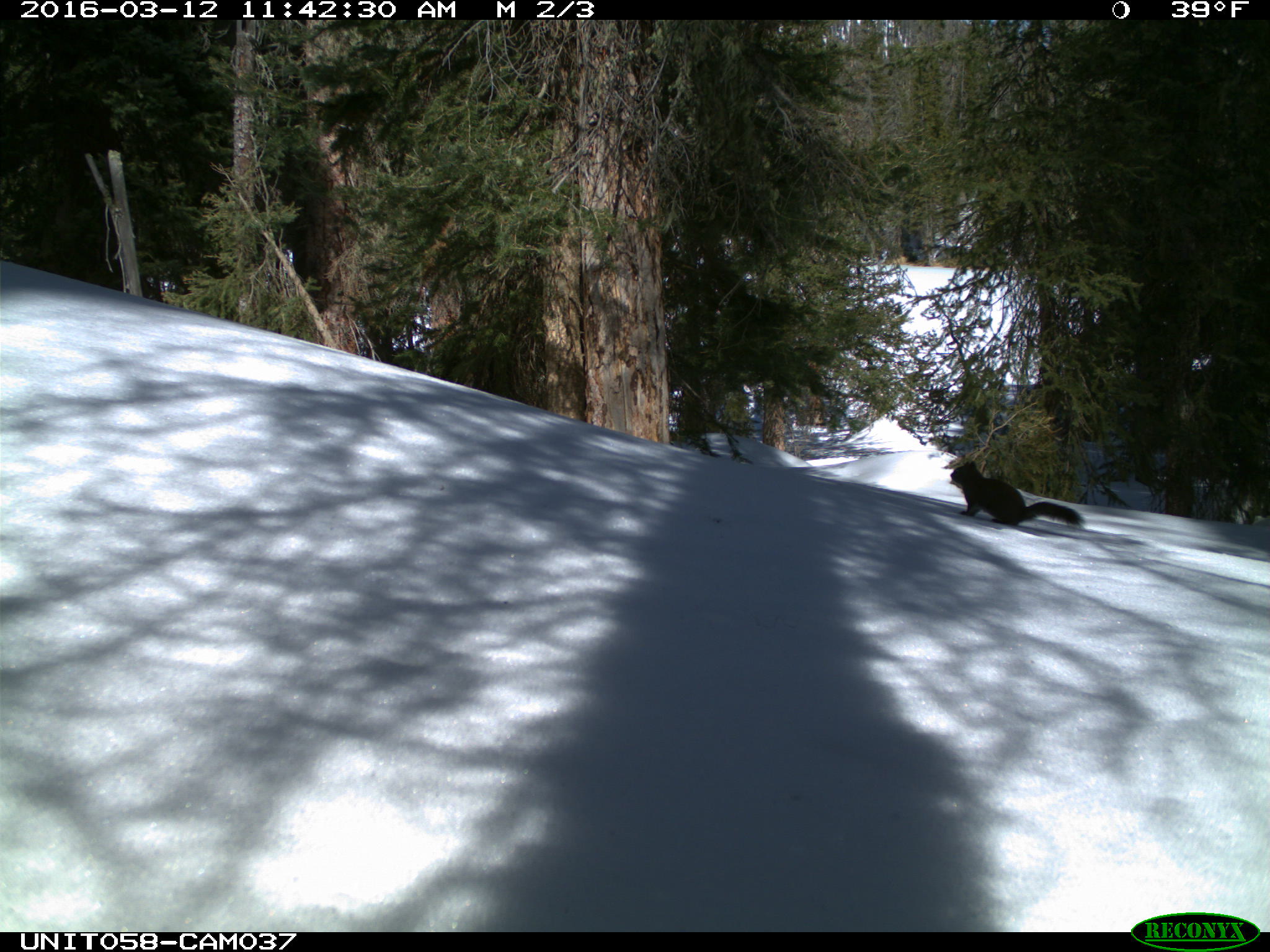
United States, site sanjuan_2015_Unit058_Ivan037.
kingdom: Animalia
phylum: Chordata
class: Mammalia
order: Rodentia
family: Sciuridae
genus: Tamiasciurus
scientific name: Tamiasciurus hudsonicus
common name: american red squirrel